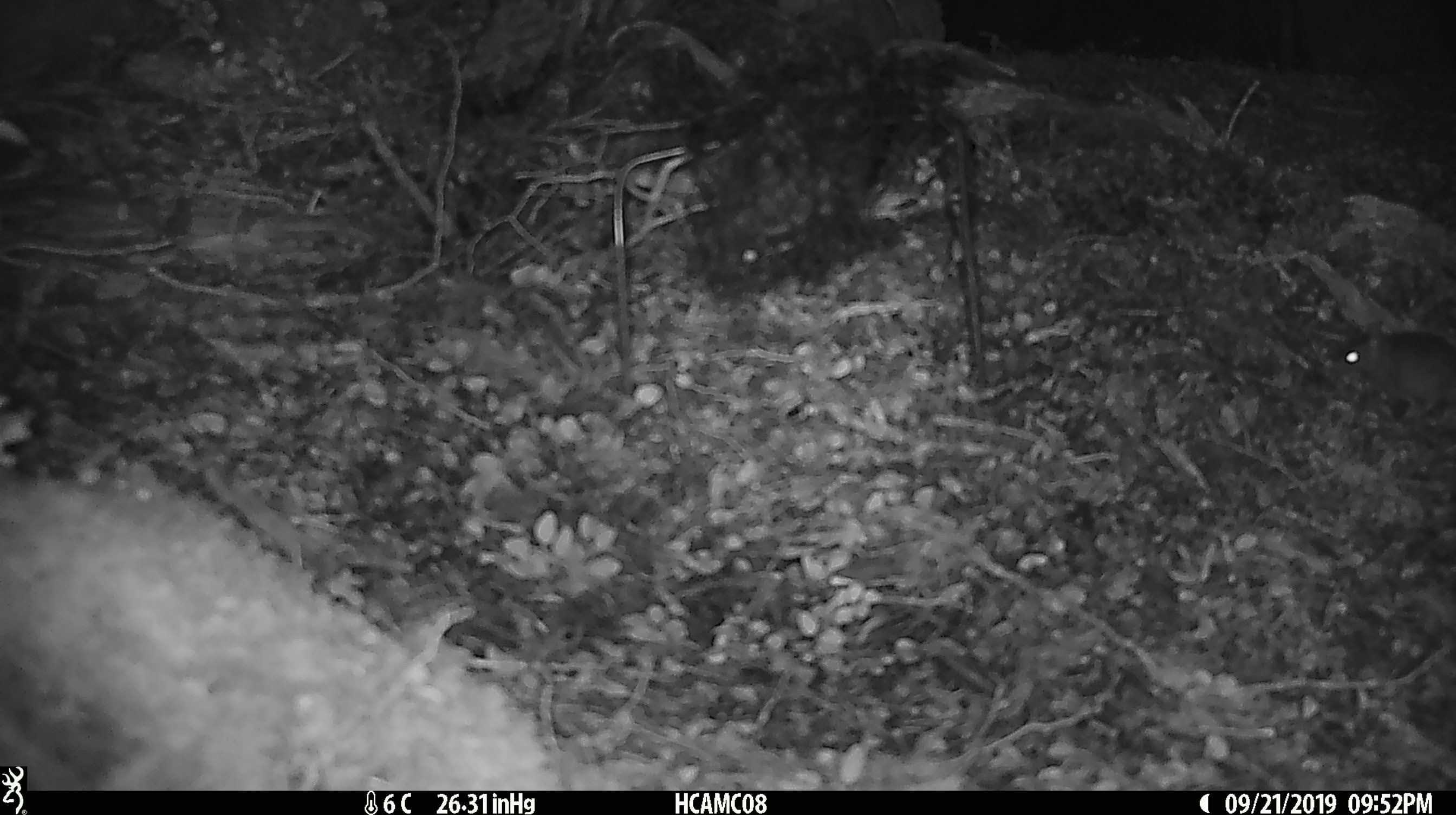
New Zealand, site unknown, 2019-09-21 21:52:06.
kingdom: Animalia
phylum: Chordata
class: Mammalia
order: Rodentia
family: Muridae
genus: Mus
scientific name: Mus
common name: mouse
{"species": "mouse (Mus)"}